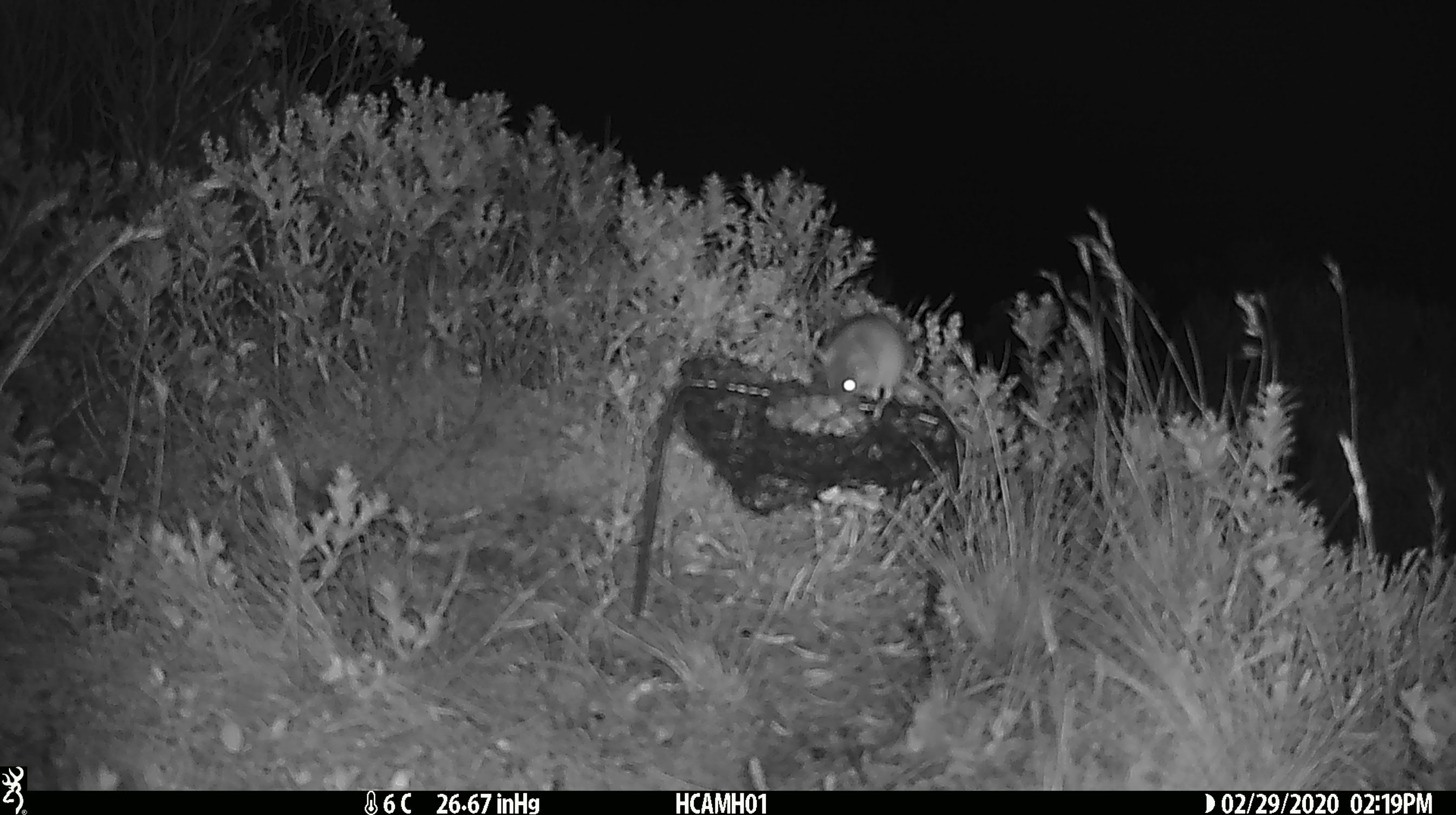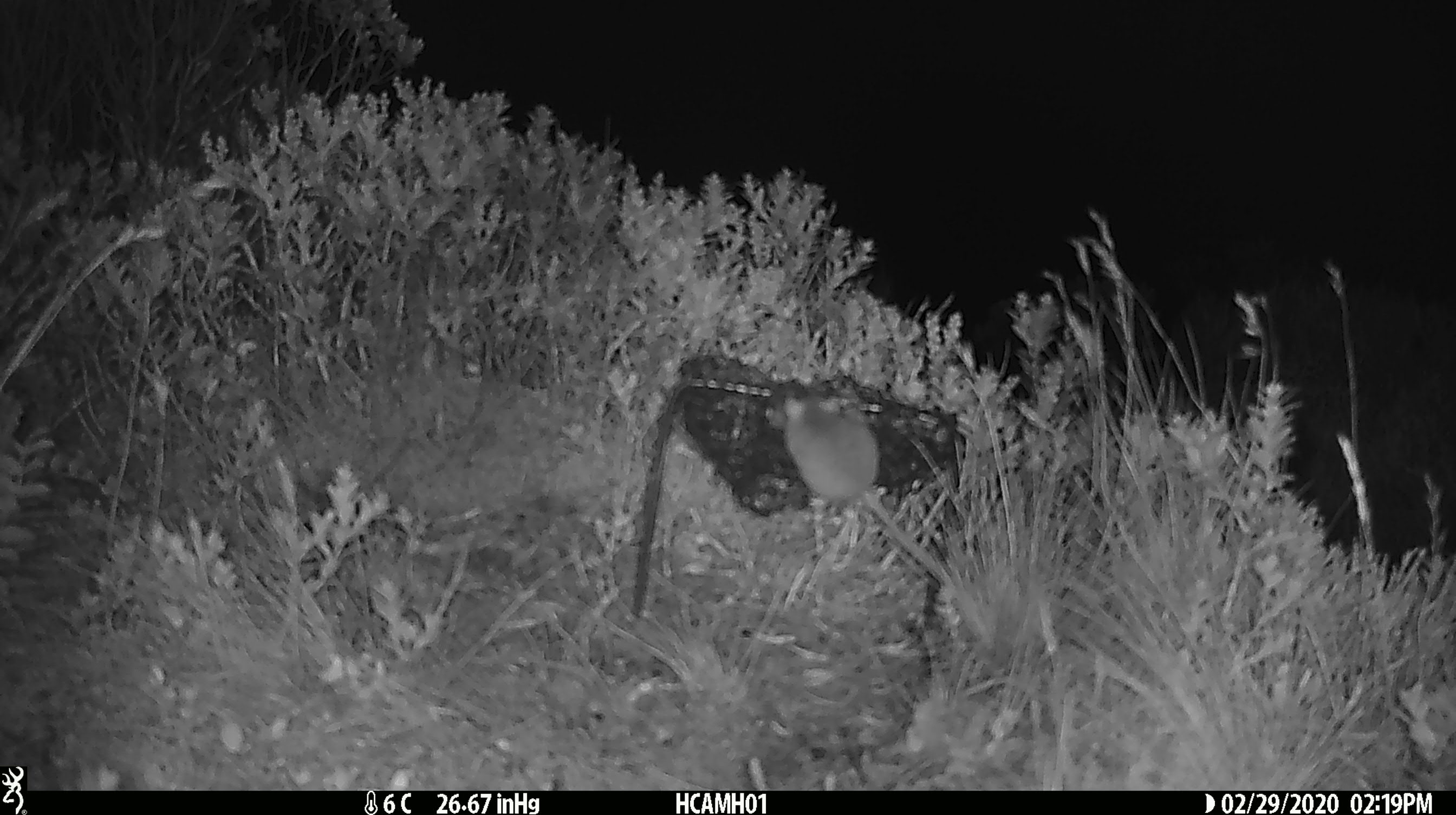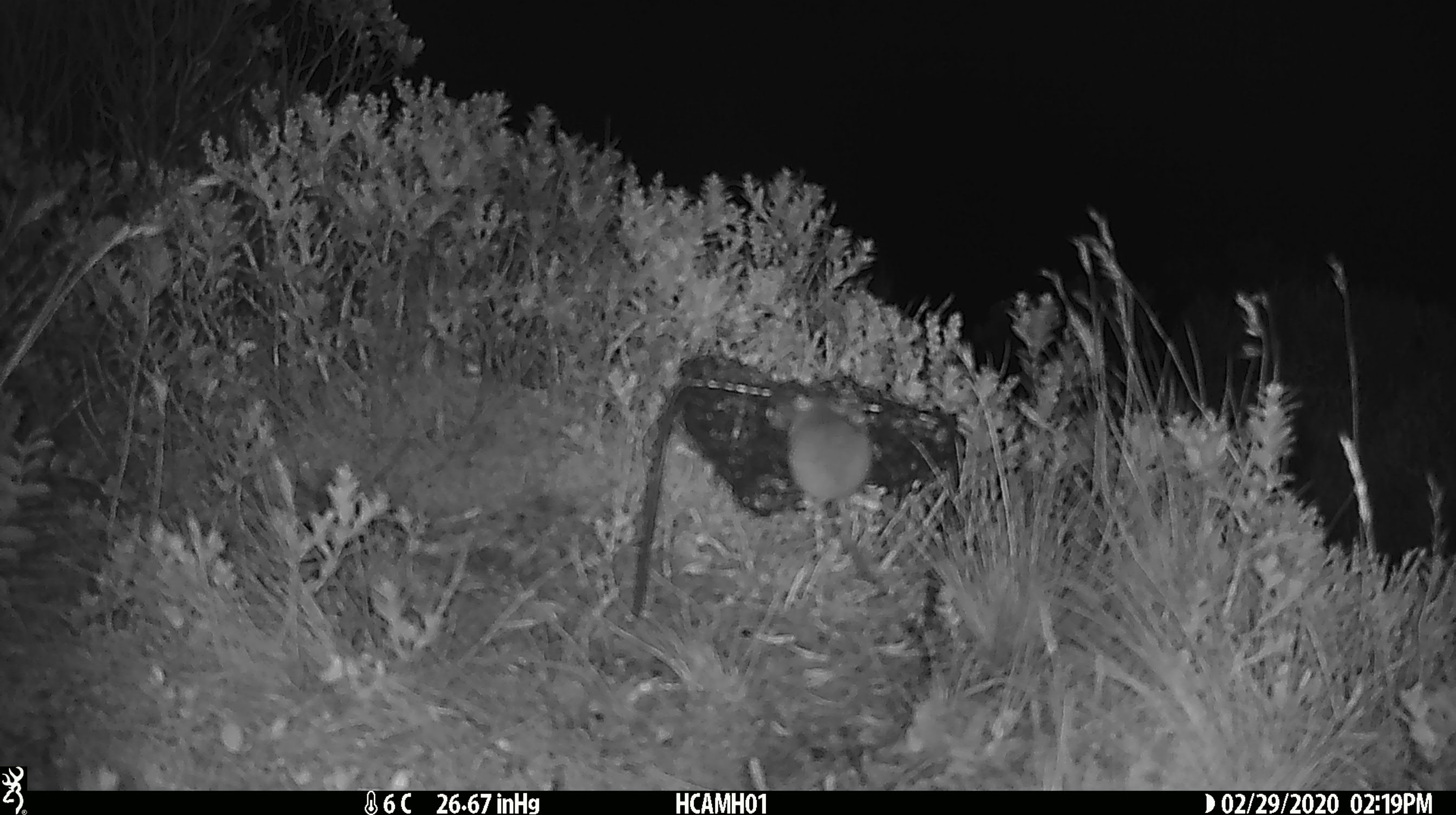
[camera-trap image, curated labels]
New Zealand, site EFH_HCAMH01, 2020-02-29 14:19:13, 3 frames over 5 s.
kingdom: Animalia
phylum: Chordata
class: Mammalia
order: Rodentia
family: Muridae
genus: Mus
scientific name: Mus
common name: mouse